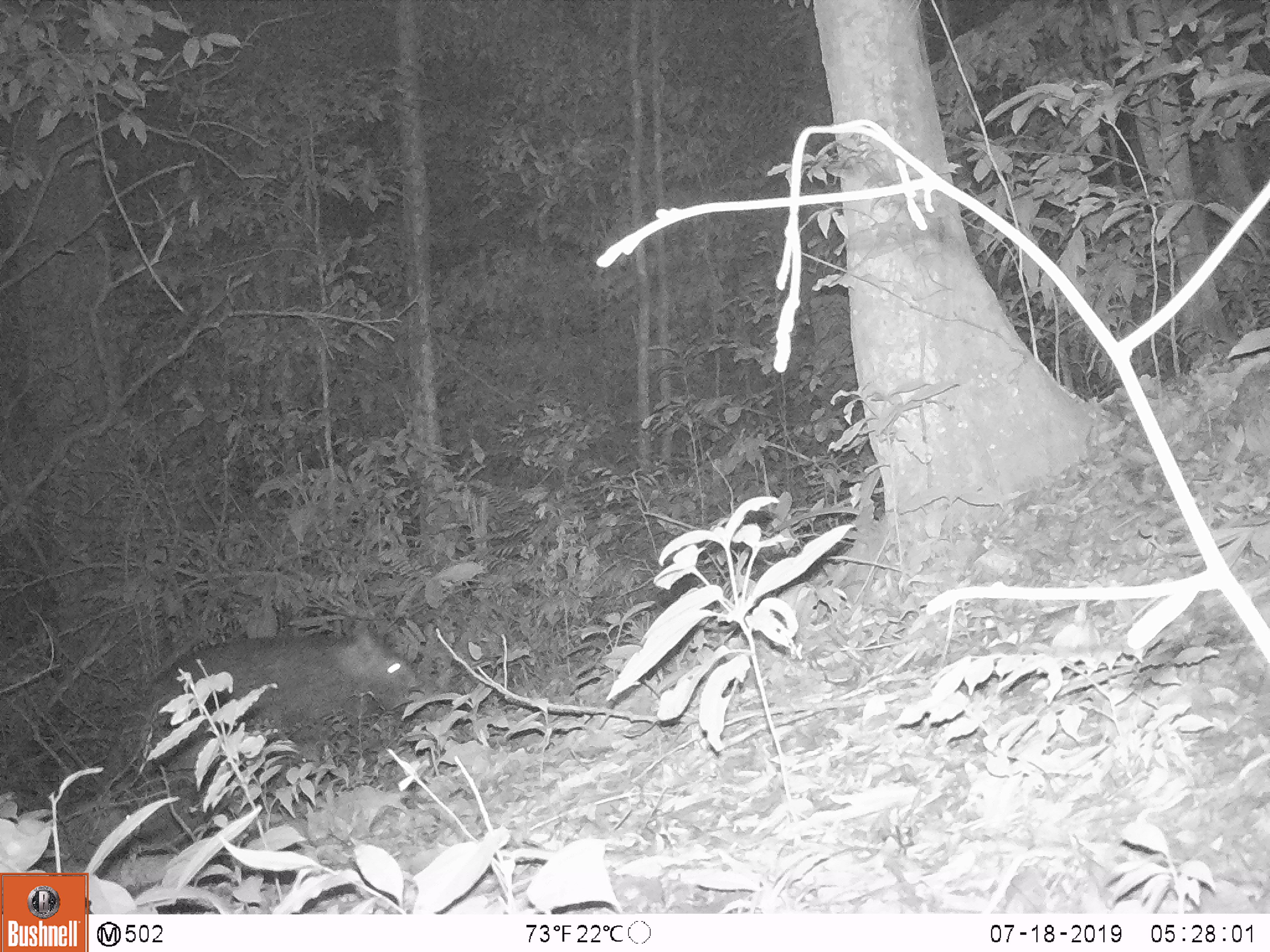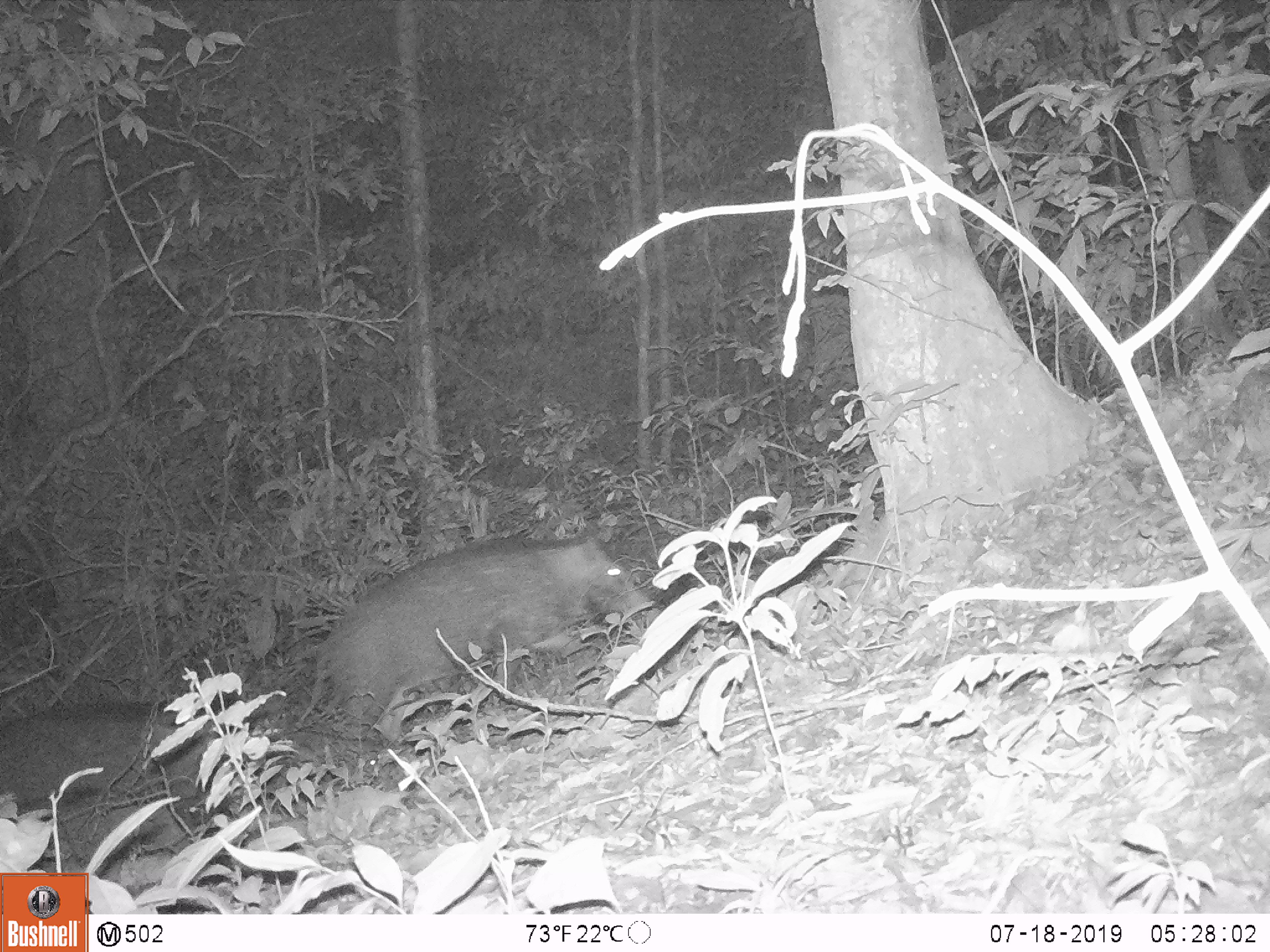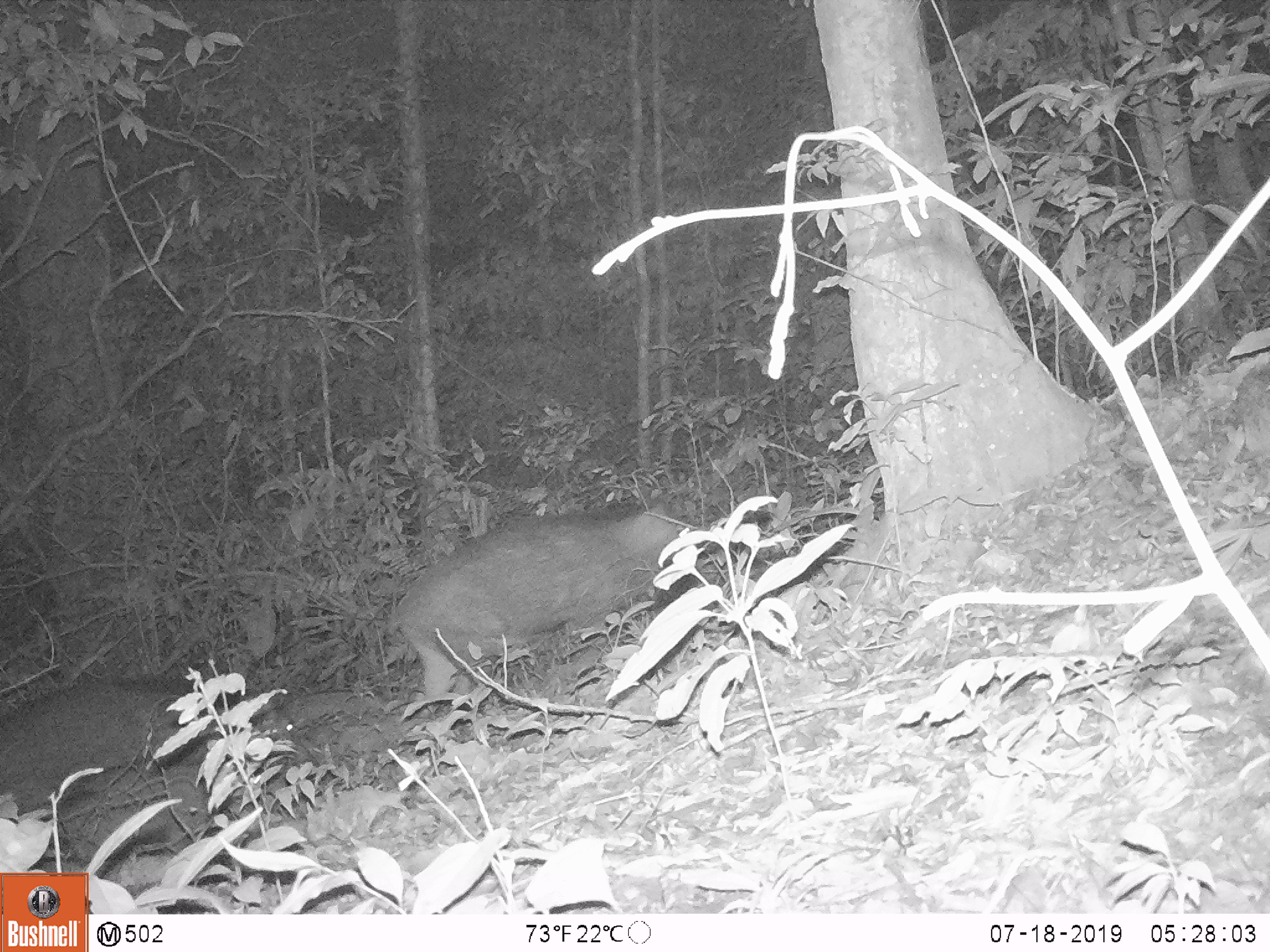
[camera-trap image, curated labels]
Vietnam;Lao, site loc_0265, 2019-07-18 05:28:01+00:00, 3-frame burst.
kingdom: Animalia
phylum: Chordata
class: Mammalia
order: Artiodactyla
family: Suidae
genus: Sus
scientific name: Sus scrofa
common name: eurasian wild pig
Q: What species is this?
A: Eurasian wild pig (Sus scrofa).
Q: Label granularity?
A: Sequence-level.